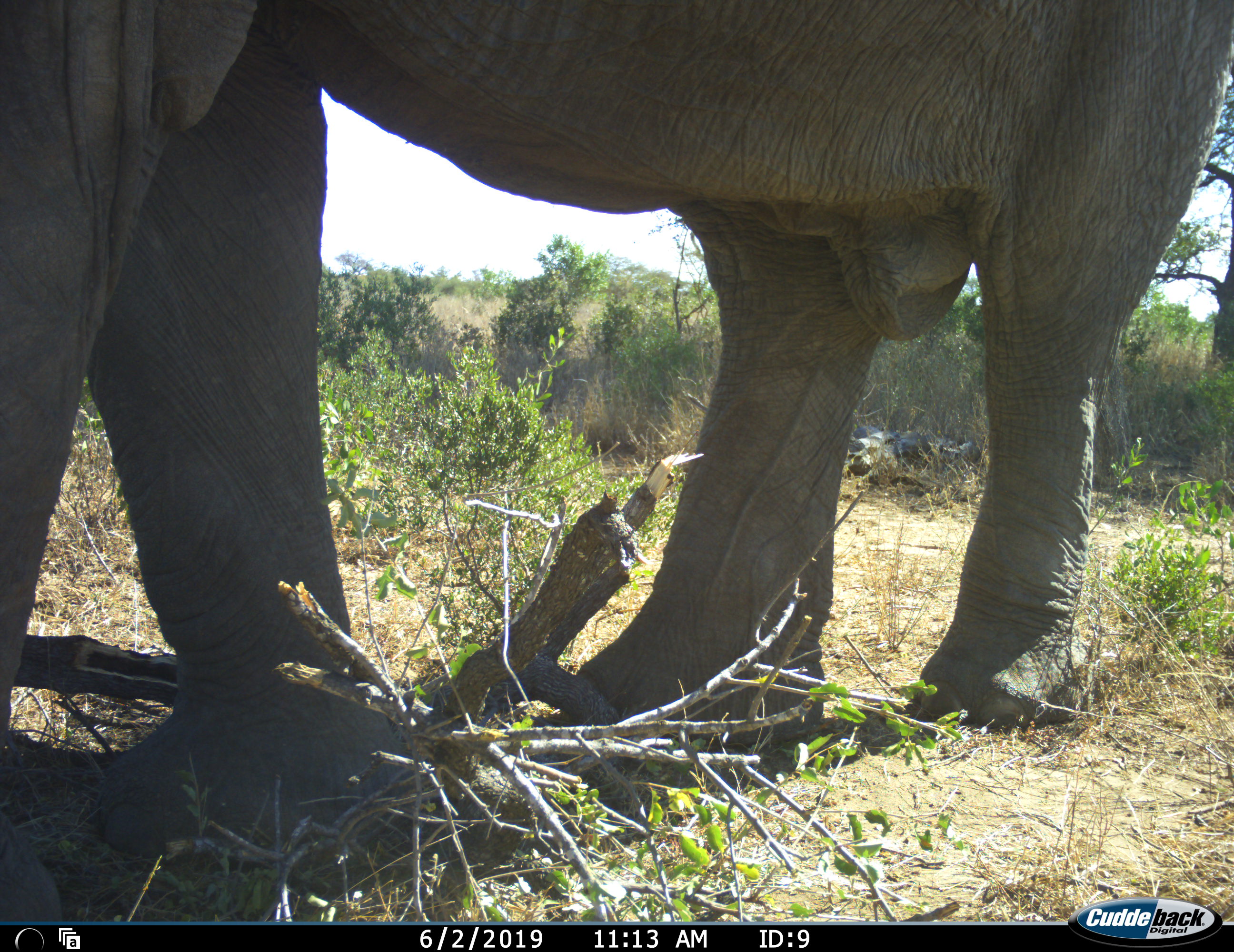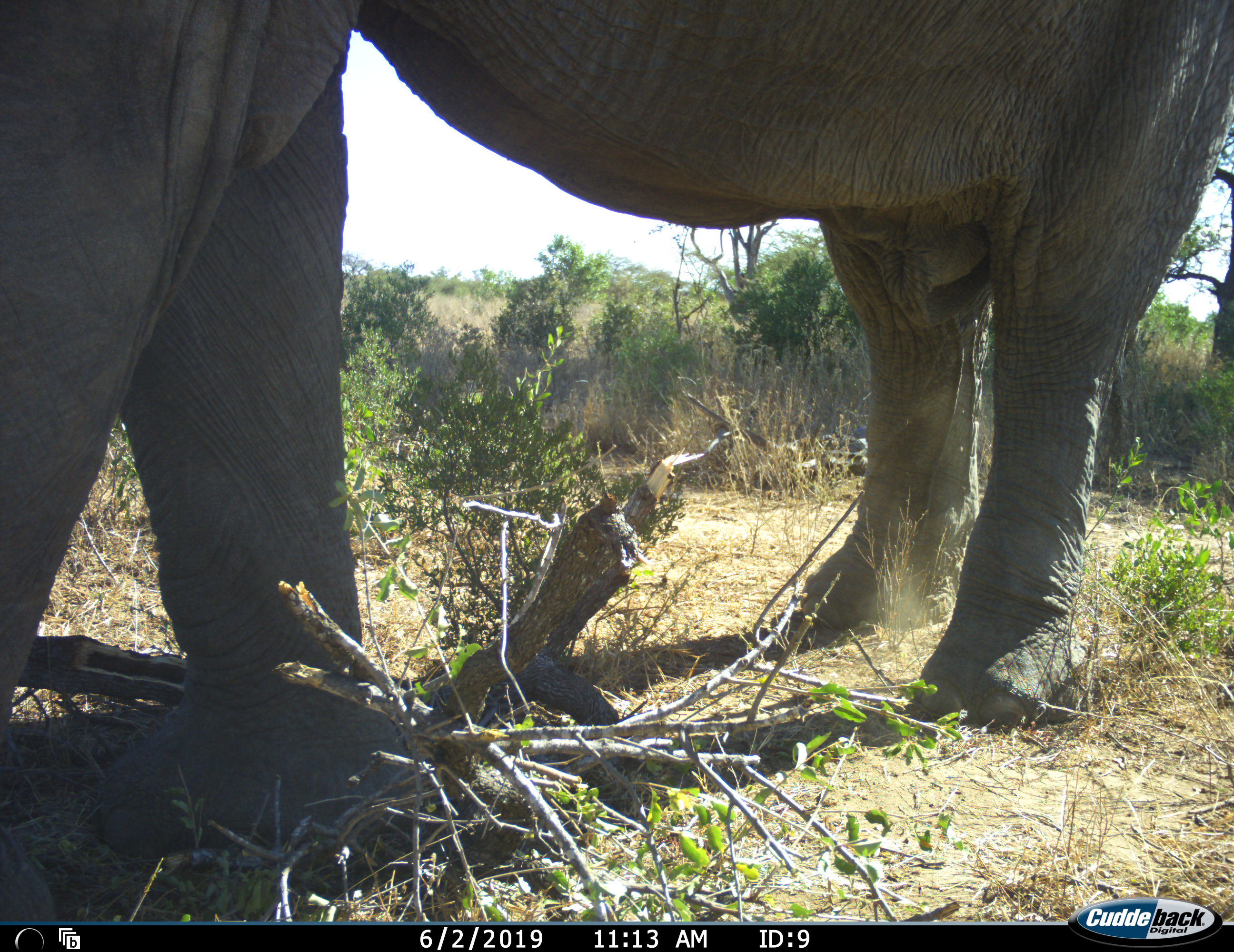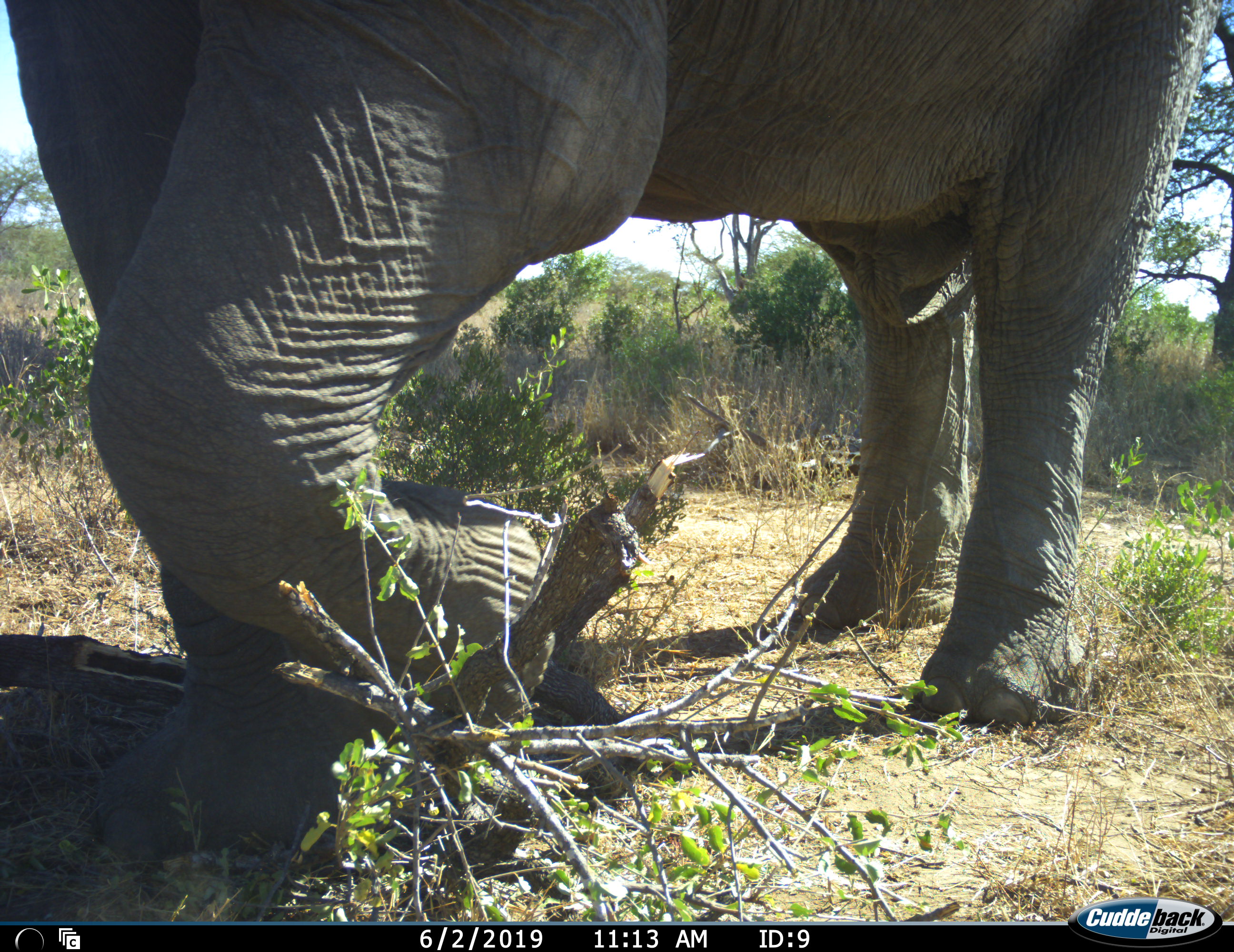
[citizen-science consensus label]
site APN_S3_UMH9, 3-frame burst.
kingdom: Animalia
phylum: Chordata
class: Mammalia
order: Proboscidea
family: Elephantidae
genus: Loxodonta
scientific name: Loxodonta africana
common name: african bush elephant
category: elephant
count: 1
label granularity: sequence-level